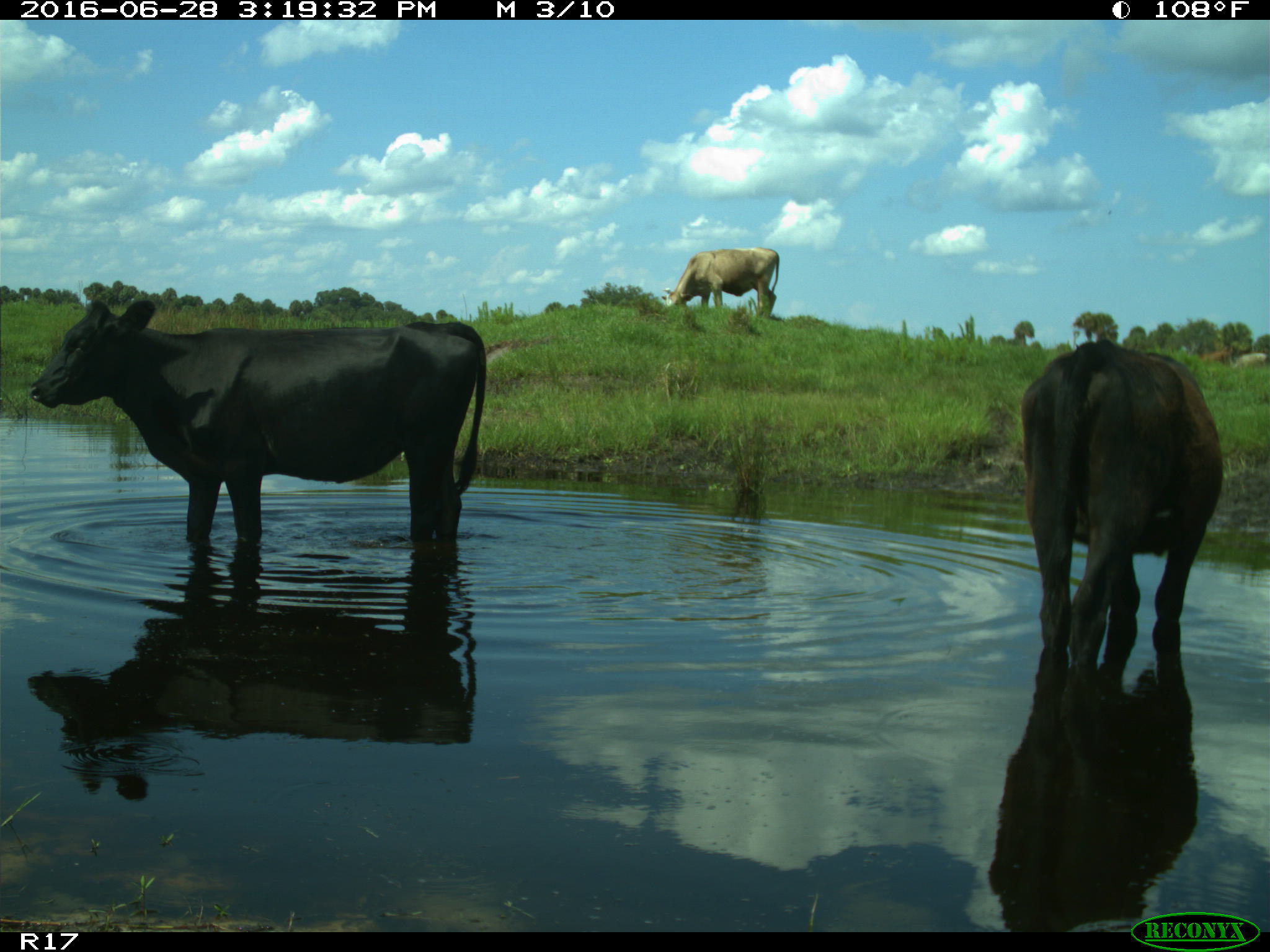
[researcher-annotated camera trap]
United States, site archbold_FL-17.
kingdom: Animalia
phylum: Chordata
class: Mammalia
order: Artiodactyla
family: Bovidae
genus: Bos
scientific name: Bos taurus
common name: domestic cow